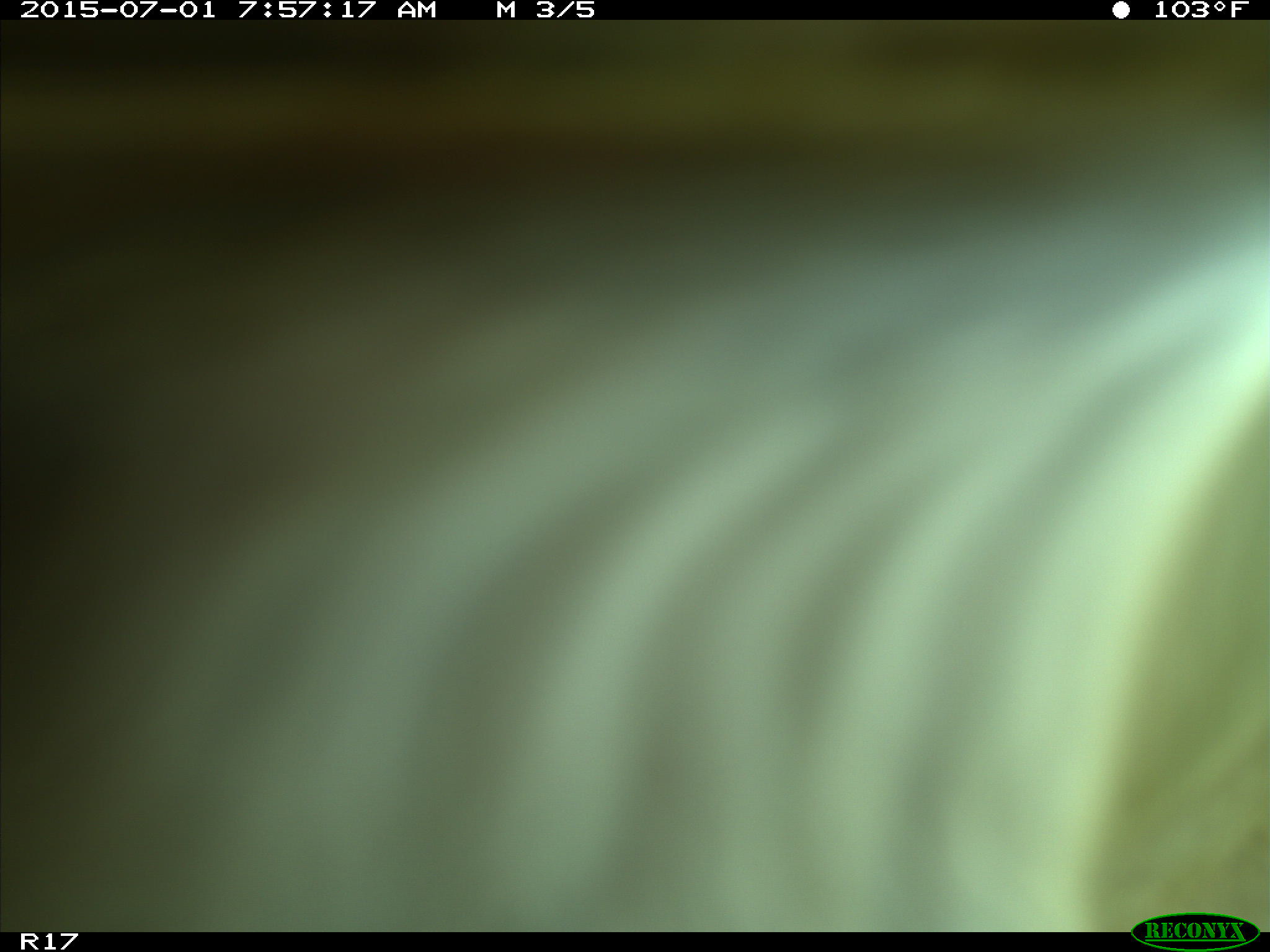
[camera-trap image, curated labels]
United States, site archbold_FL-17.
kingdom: Animalia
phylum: Chordata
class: Mammalia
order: Artiodactyla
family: Bovidae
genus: Bos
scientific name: Bos taurus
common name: domestic cow